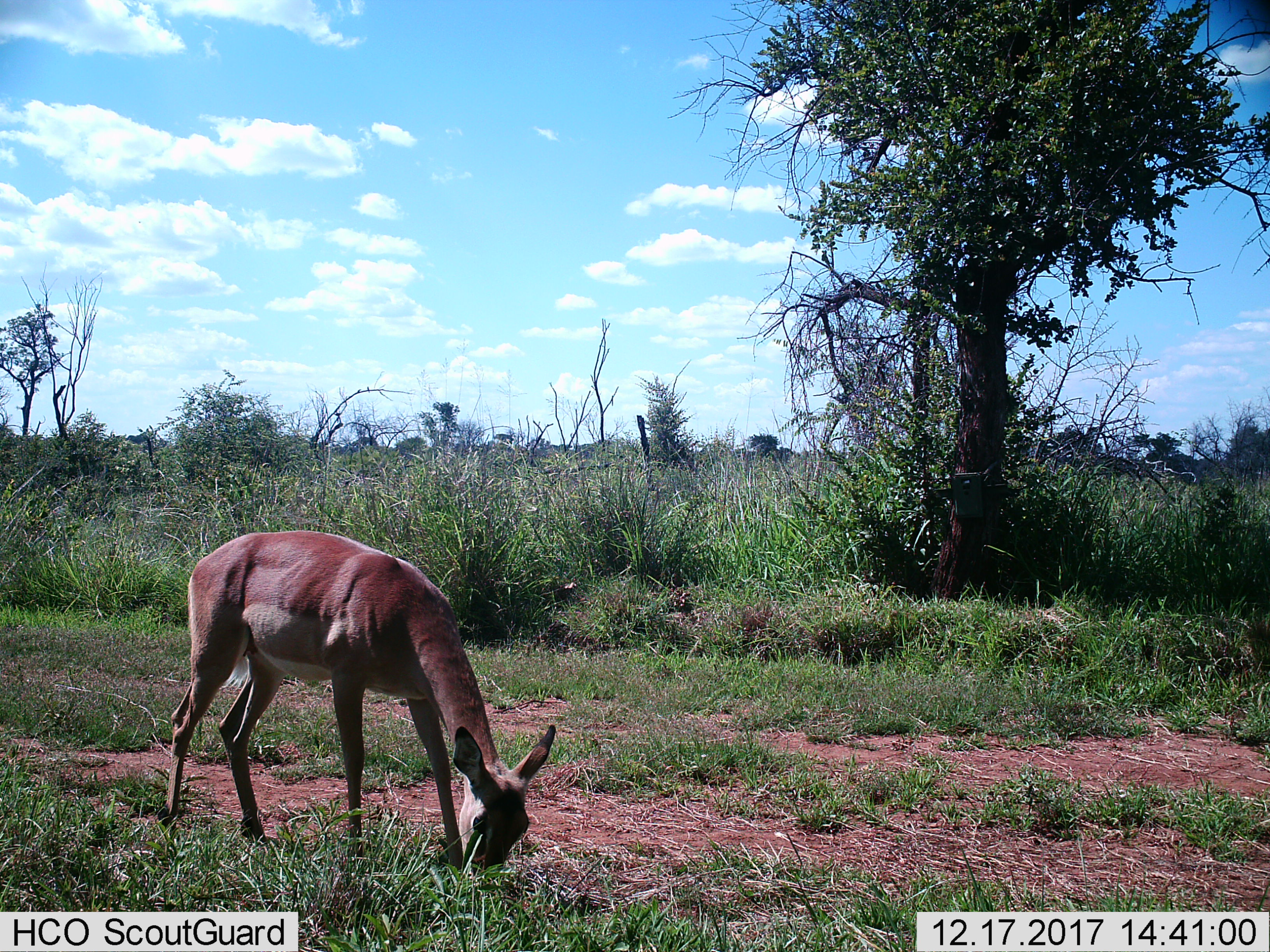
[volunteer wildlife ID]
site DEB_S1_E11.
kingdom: Animalia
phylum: Chordata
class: Mammalia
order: Artiodactyla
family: Bovidae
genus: Aepyceros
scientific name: Aepyceros melampus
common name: impala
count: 1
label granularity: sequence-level